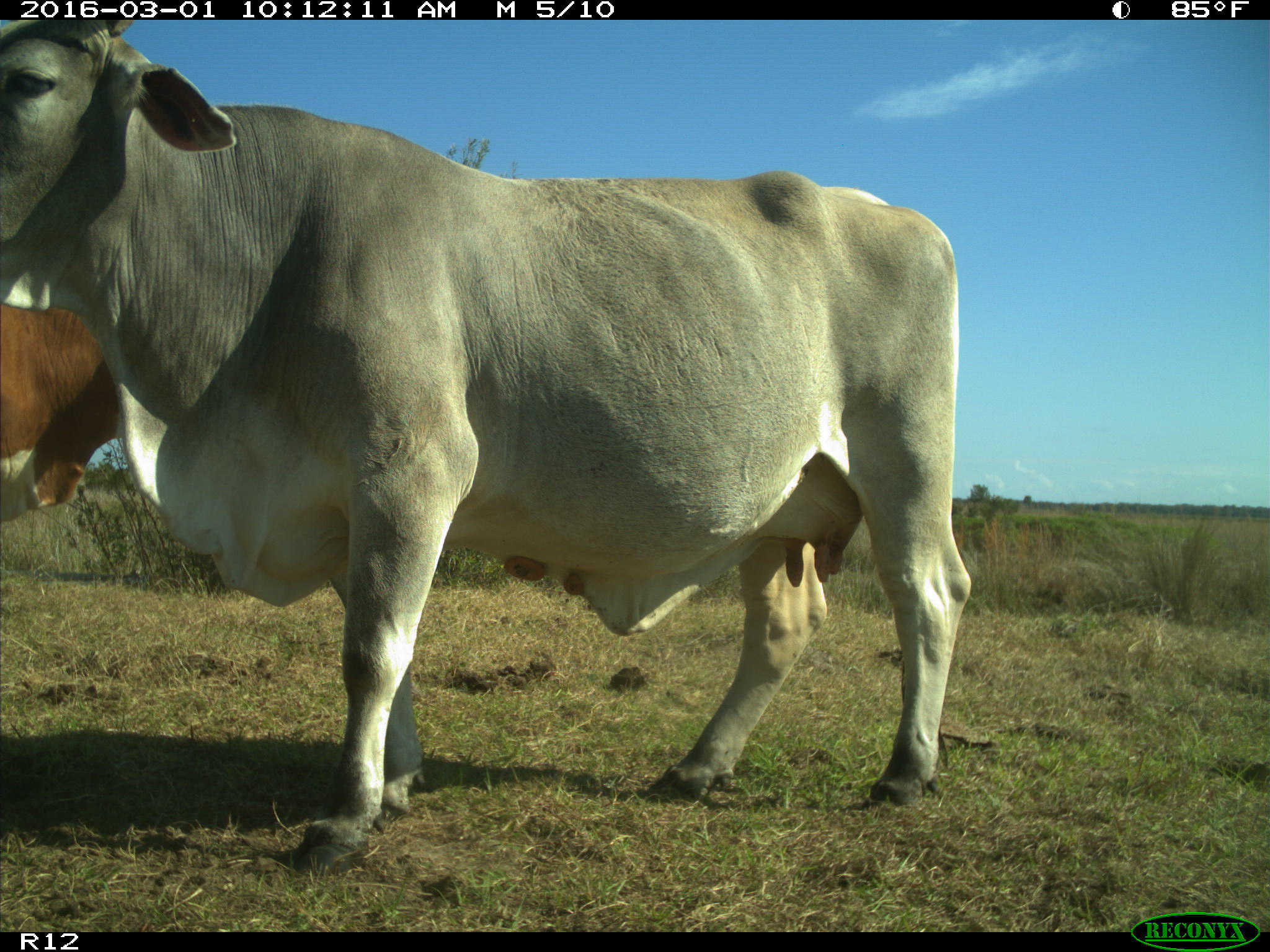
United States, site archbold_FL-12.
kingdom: Animalia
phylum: Chordata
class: Mammalia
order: Artiodactyla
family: Bovidae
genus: Bos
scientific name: Bos taurus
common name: domestic cow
Bos taurus (domestic cow).